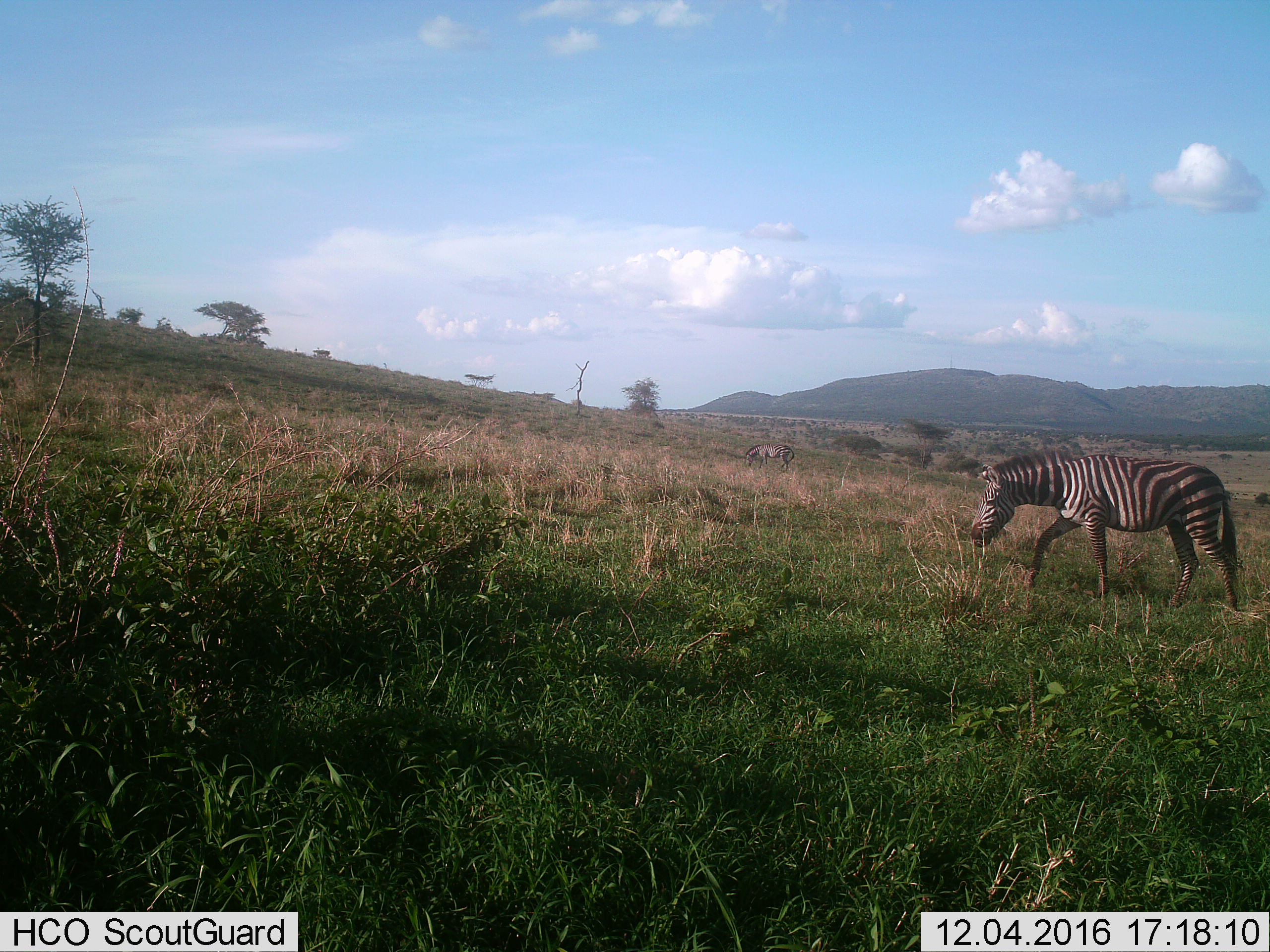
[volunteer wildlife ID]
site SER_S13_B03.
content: unidentified animal